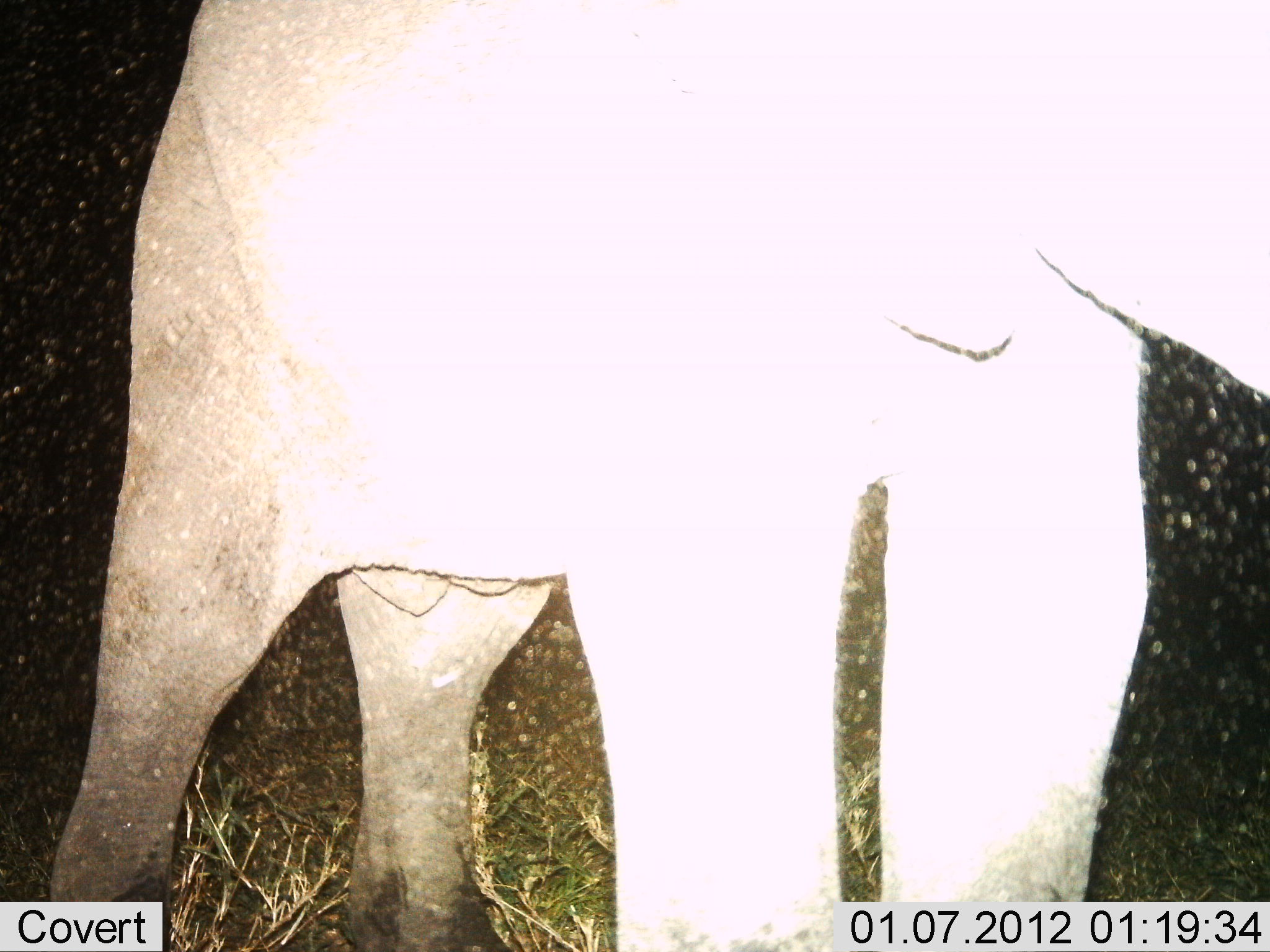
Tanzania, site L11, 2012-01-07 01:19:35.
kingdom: Animalia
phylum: Chordata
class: Mammalia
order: Proboscidea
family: Elephantidae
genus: Loxodonta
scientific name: Loxodonta africana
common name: african bush elephant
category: elephant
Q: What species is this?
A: Elephant (african bush elephant) (Loxodonta africana).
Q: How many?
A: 1.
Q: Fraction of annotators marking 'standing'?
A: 85%.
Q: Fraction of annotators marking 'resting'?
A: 0%.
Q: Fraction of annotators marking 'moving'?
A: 8%.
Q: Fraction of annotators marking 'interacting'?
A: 15%.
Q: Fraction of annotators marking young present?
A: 8%.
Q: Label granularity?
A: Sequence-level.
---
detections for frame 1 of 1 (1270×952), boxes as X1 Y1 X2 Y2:
animal: 45 0 1270 951